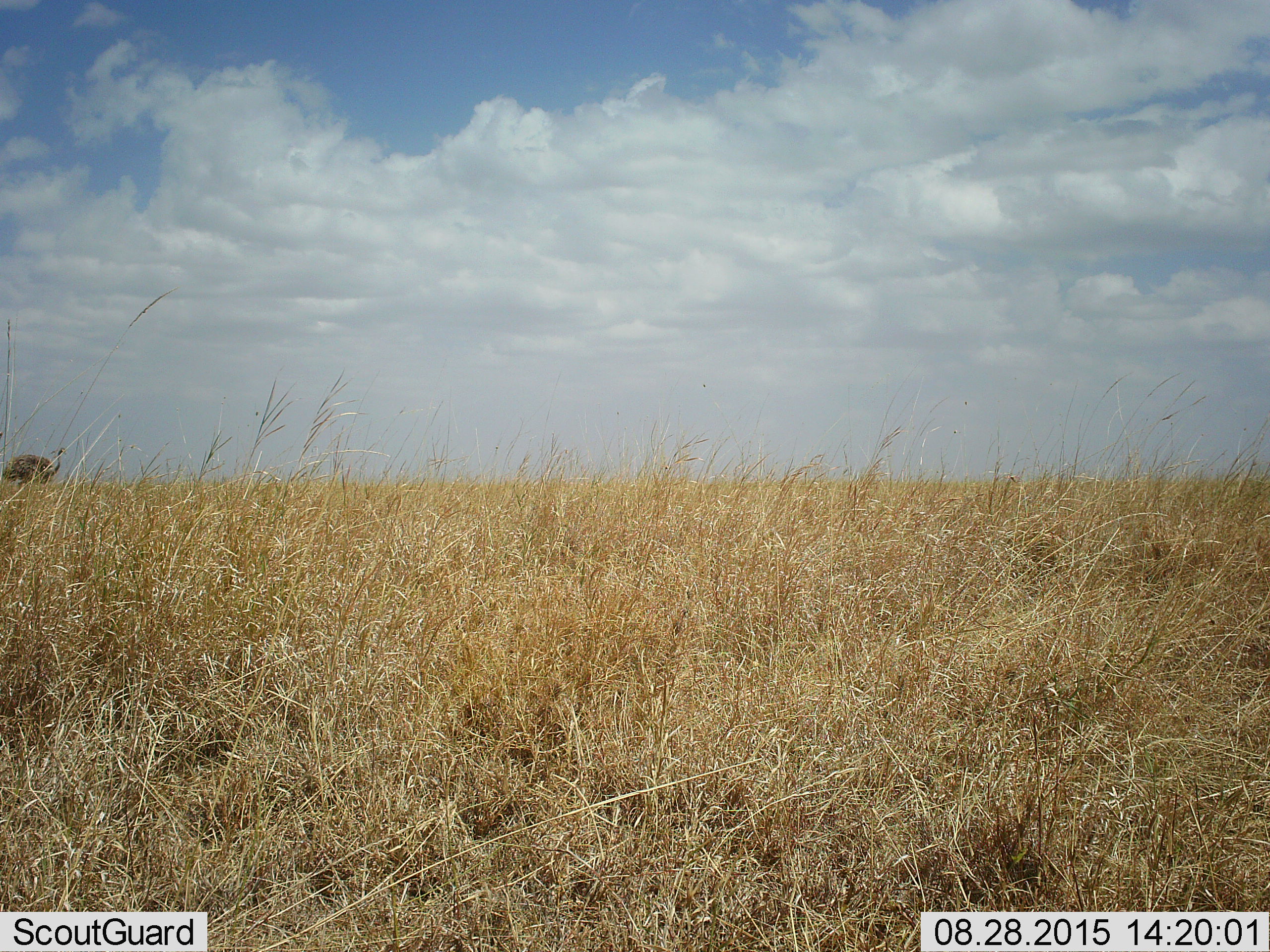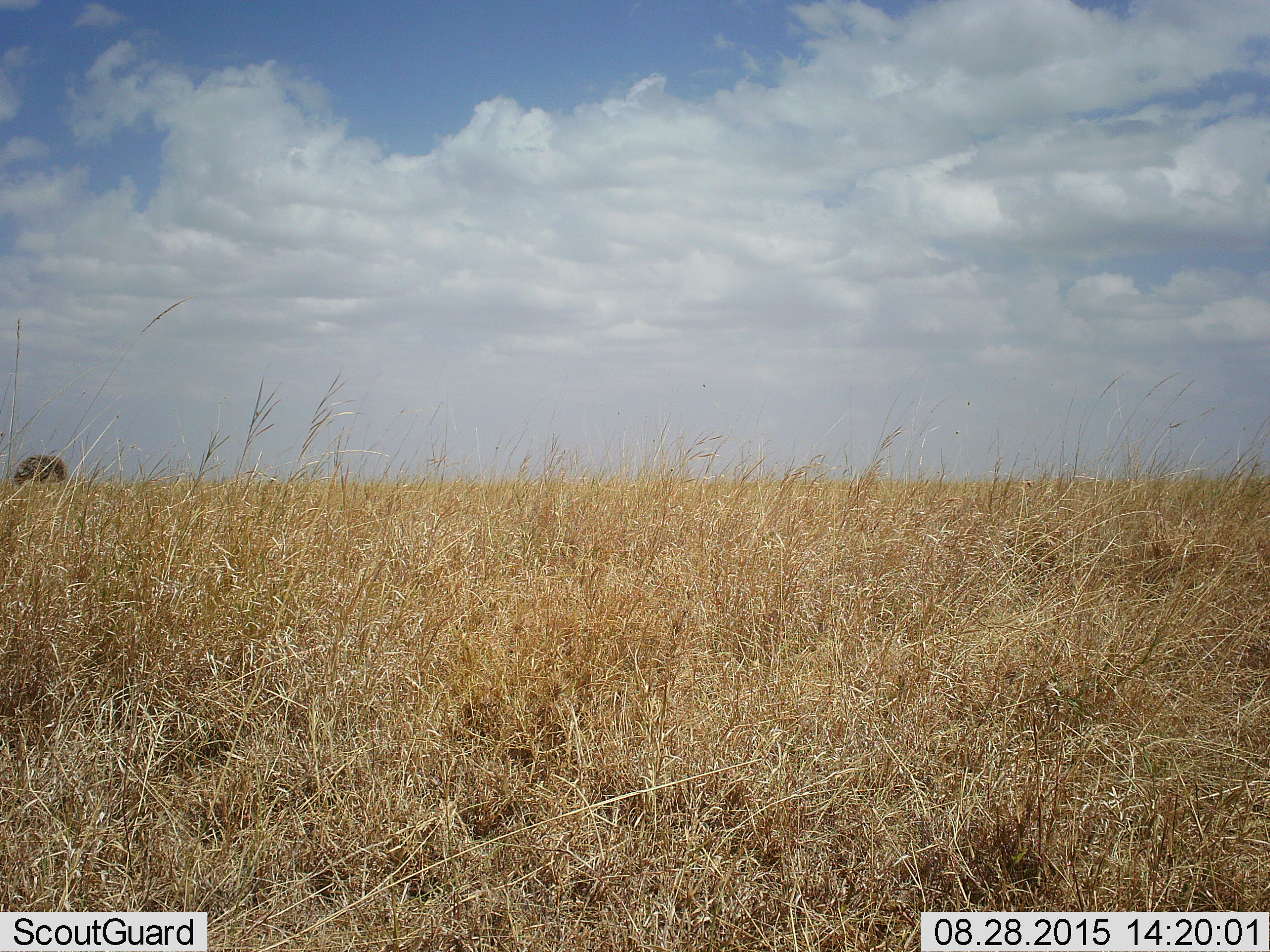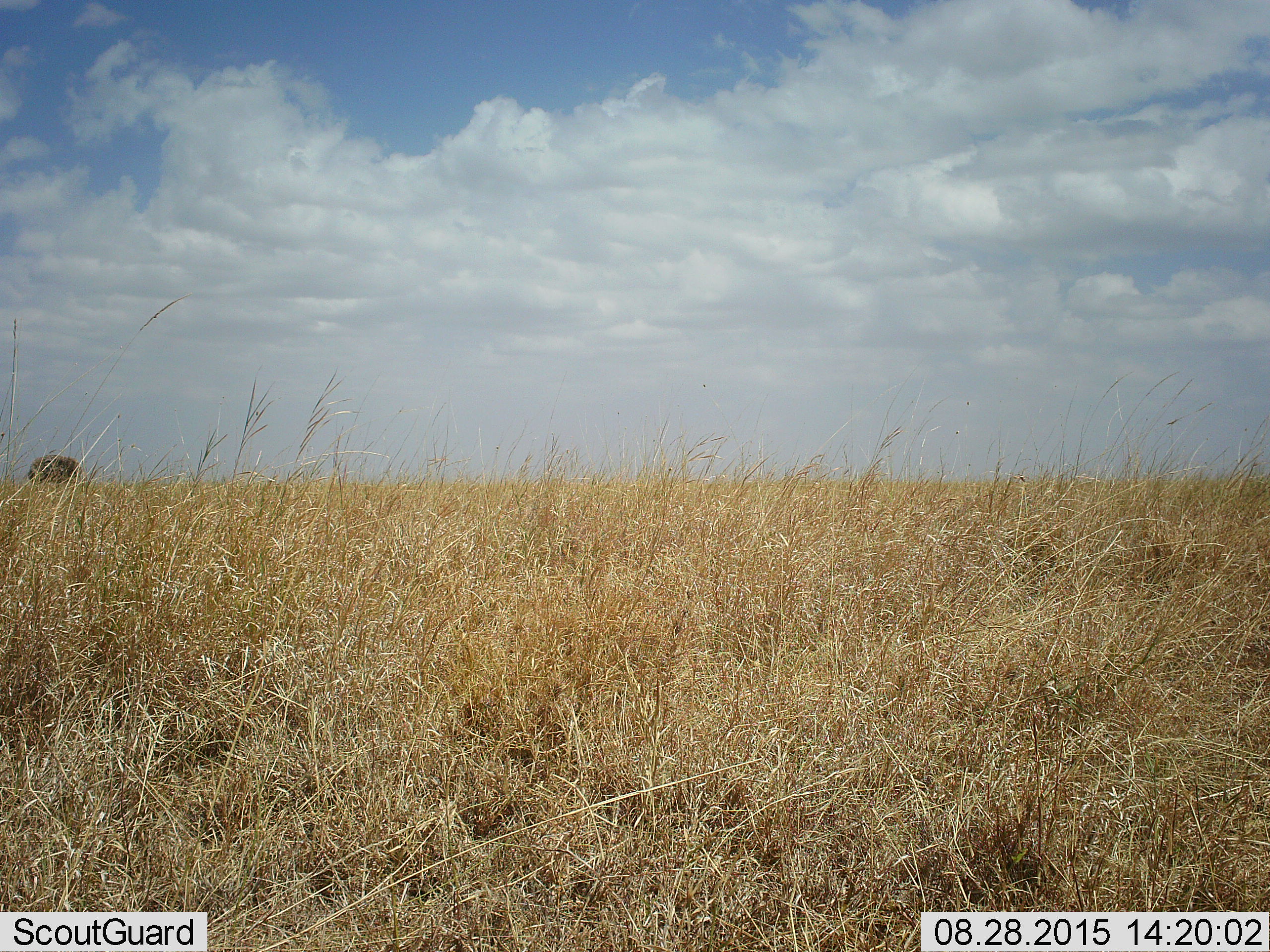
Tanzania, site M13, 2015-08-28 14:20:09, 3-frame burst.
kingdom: Animalia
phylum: Chordata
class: Aves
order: Struthioniformes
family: Struthionidae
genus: Struthio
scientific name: Struthio camelus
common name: ostrich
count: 1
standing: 33%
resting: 0%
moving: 67%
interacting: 0%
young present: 0%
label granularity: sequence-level